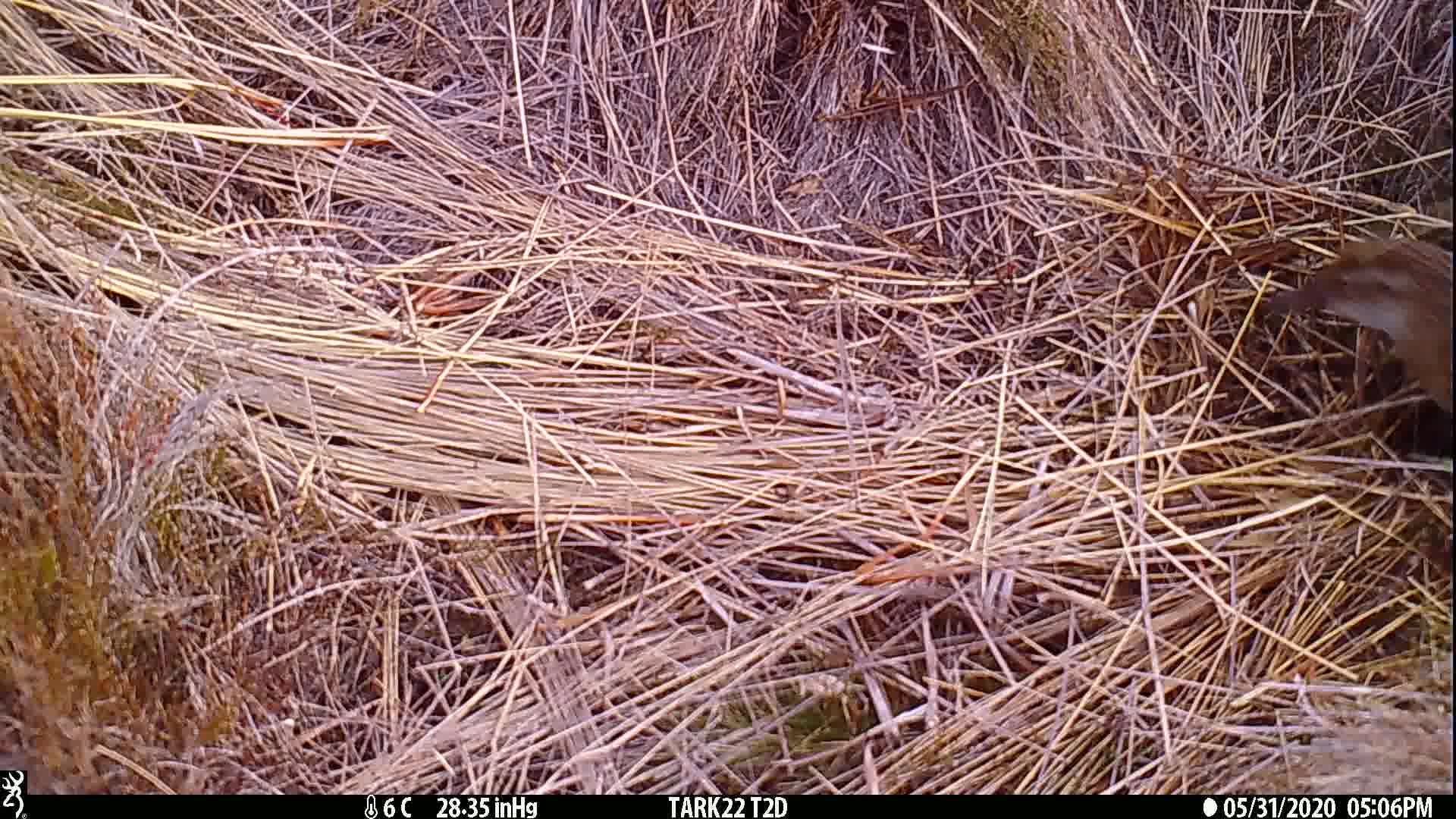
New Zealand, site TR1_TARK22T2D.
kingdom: Animalia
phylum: Chordata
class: Aves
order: Gruiformes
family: Rallidae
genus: Gallirallus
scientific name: Gallirallus australis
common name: weka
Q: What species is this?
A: Weka (Gallirallus australis).